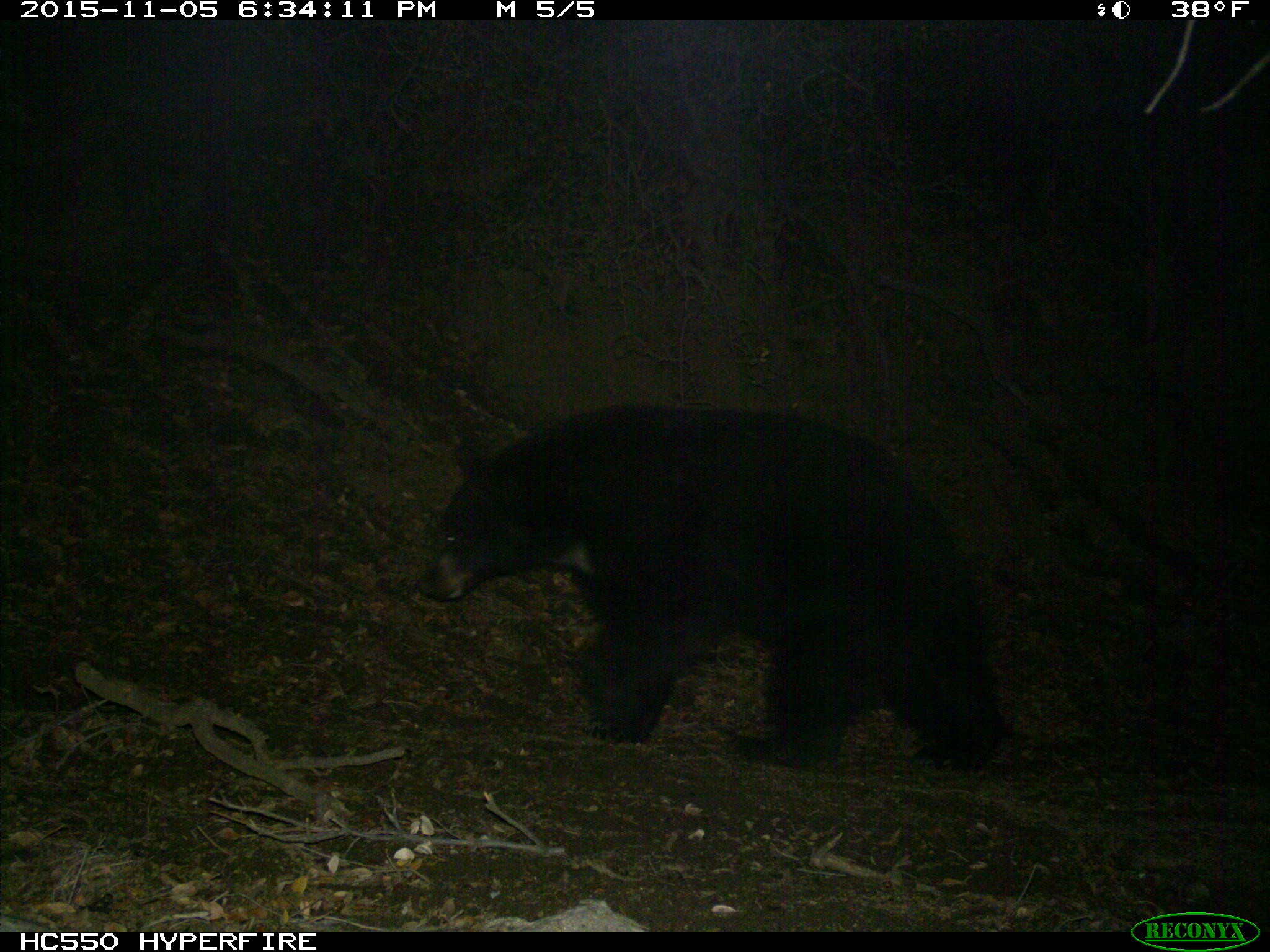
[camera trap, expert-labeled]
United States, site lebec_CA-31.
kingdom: Animalia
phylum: Chordata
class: Mammalia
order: Carnivora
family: Ursidae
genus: Ursus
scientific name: Ursus americanus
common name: american black bear